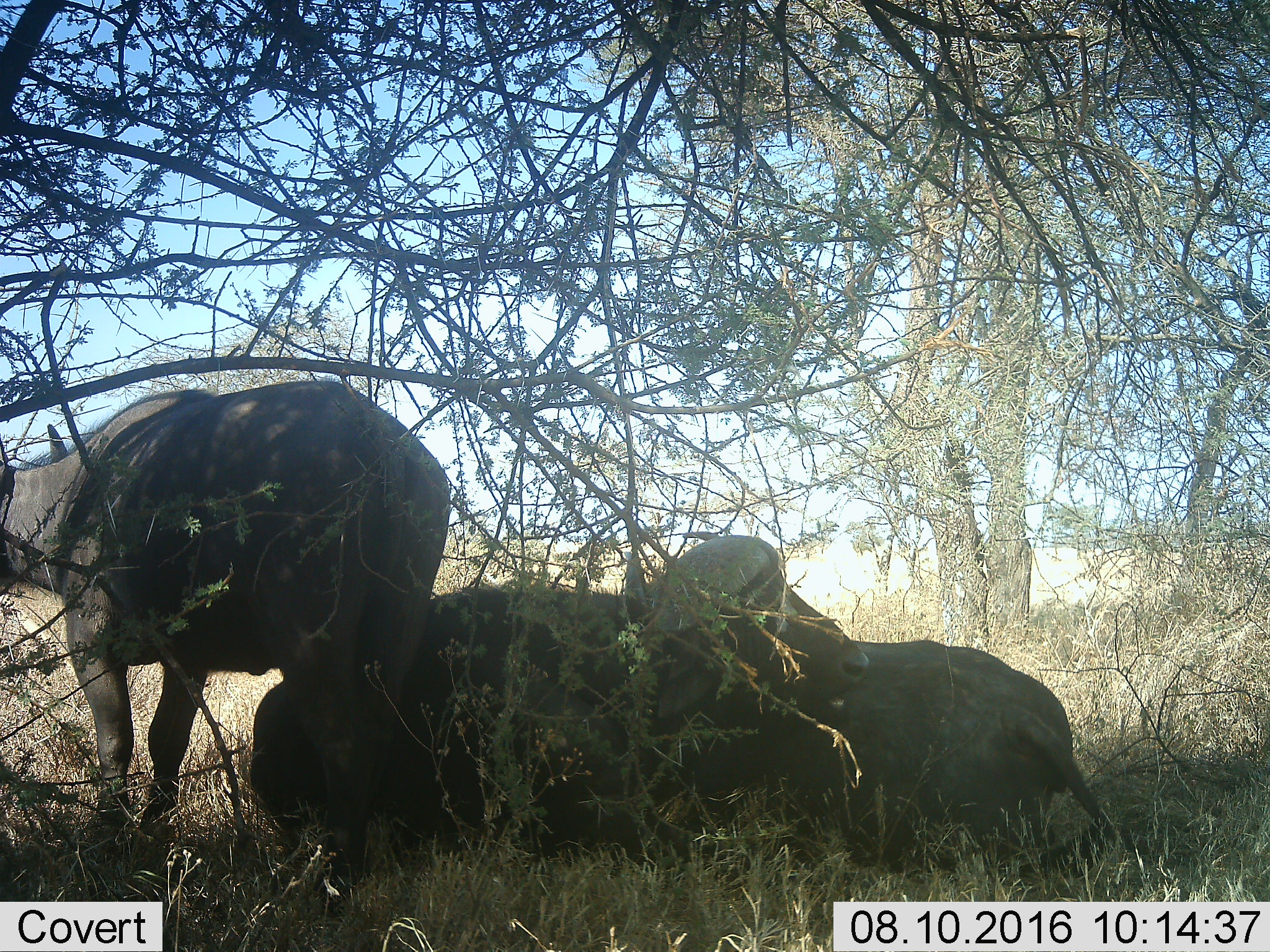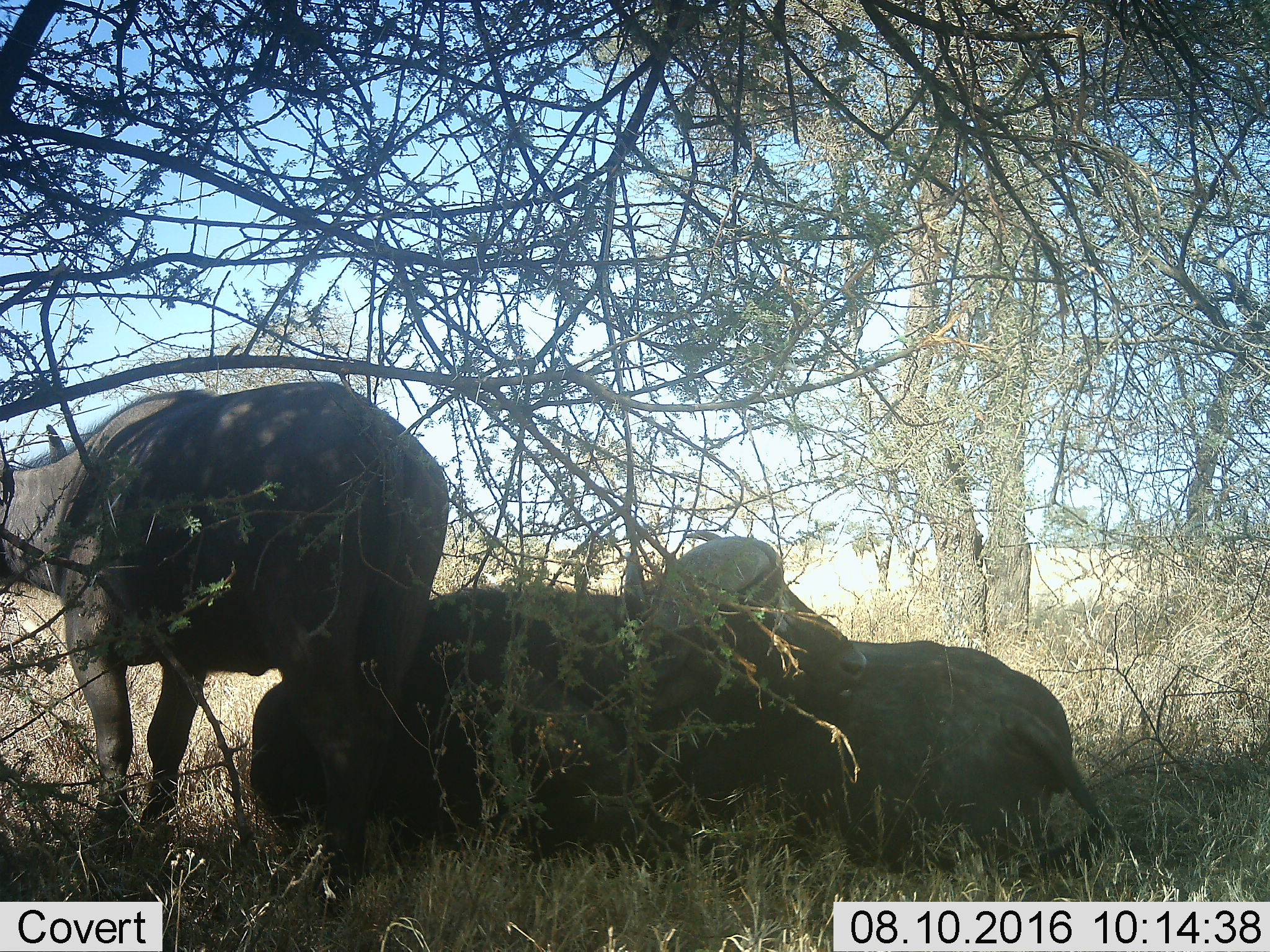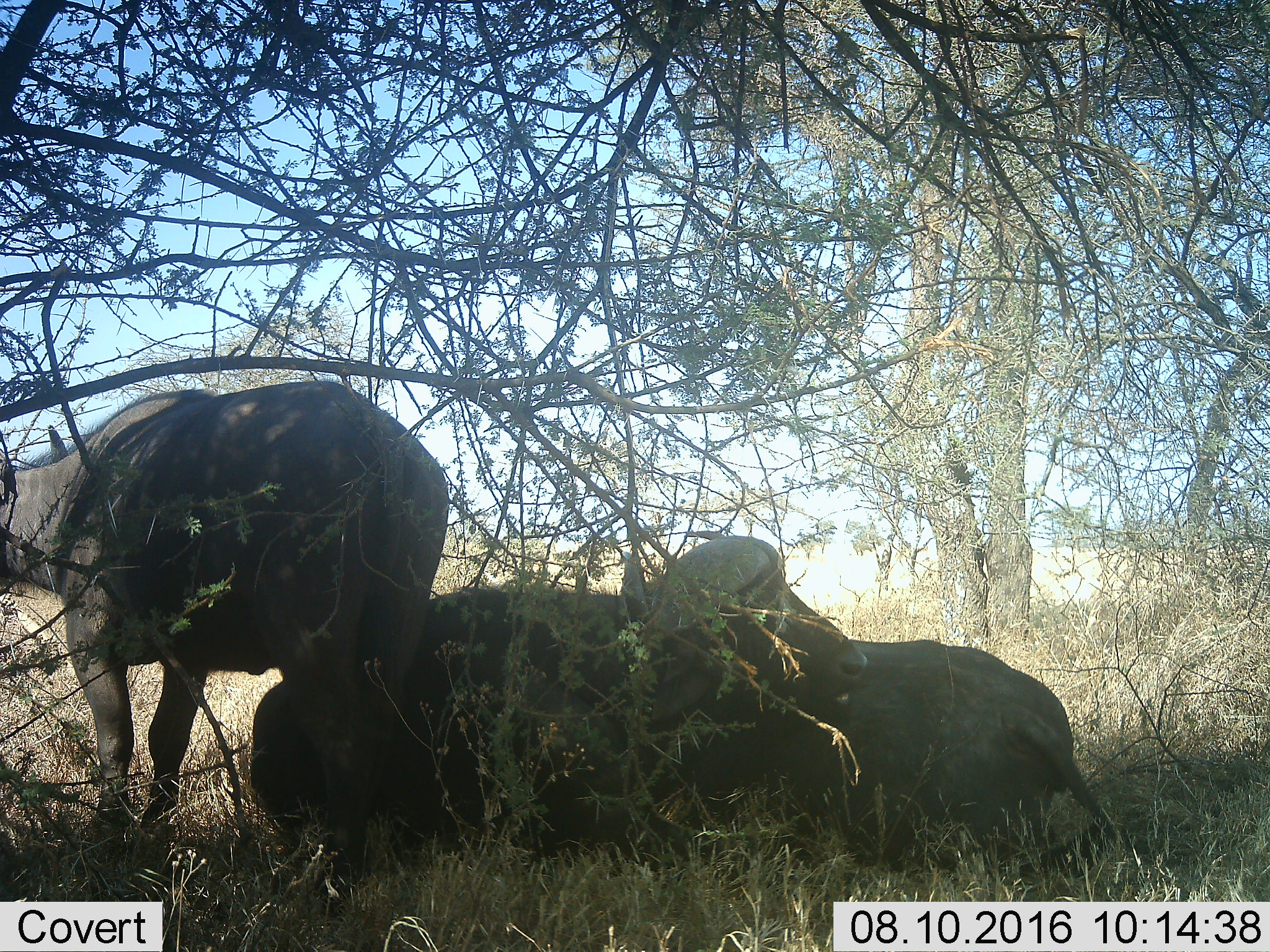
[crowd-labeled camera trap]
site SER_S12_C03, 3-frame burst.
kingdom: Animalia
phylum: Chordata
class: Mammalia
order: Artiodactyla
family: Bovidae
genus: Syncerus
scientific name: Syncerus caffer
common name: african buffalo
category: buffalo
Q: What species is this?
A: Buffalo (african buffalo) (Syncerus caffer).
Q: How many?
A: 3.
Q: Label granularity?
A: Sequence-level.